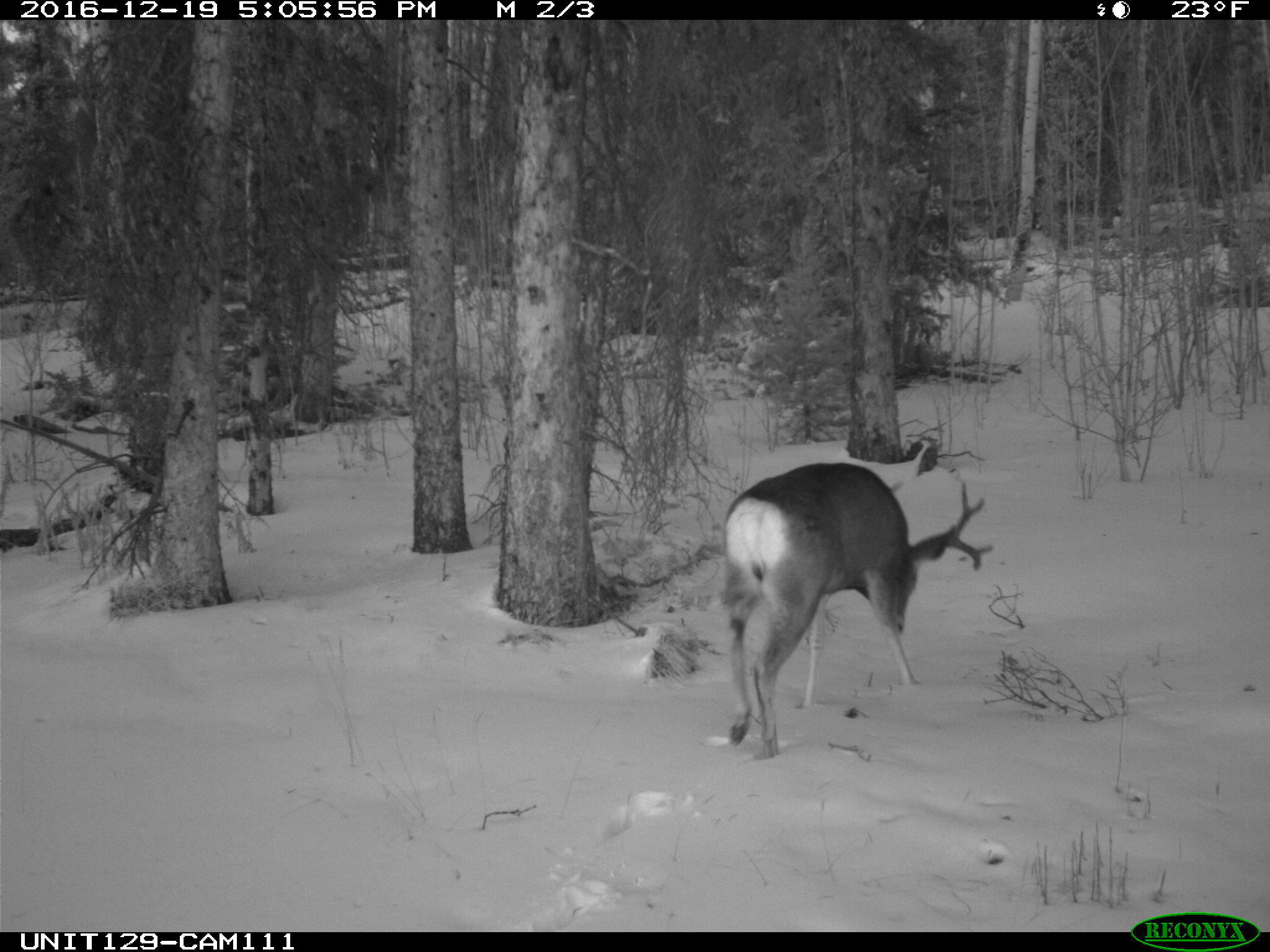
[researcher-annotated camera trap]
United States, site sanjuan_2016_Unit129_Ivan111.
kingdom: Animalia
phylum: Chordata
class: Mammalia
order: Artiodactyla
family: Cervidae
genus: Odocoileus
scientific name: Odocoileus hemionus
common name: mule deer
Odocoileus hemionus (mule deer).